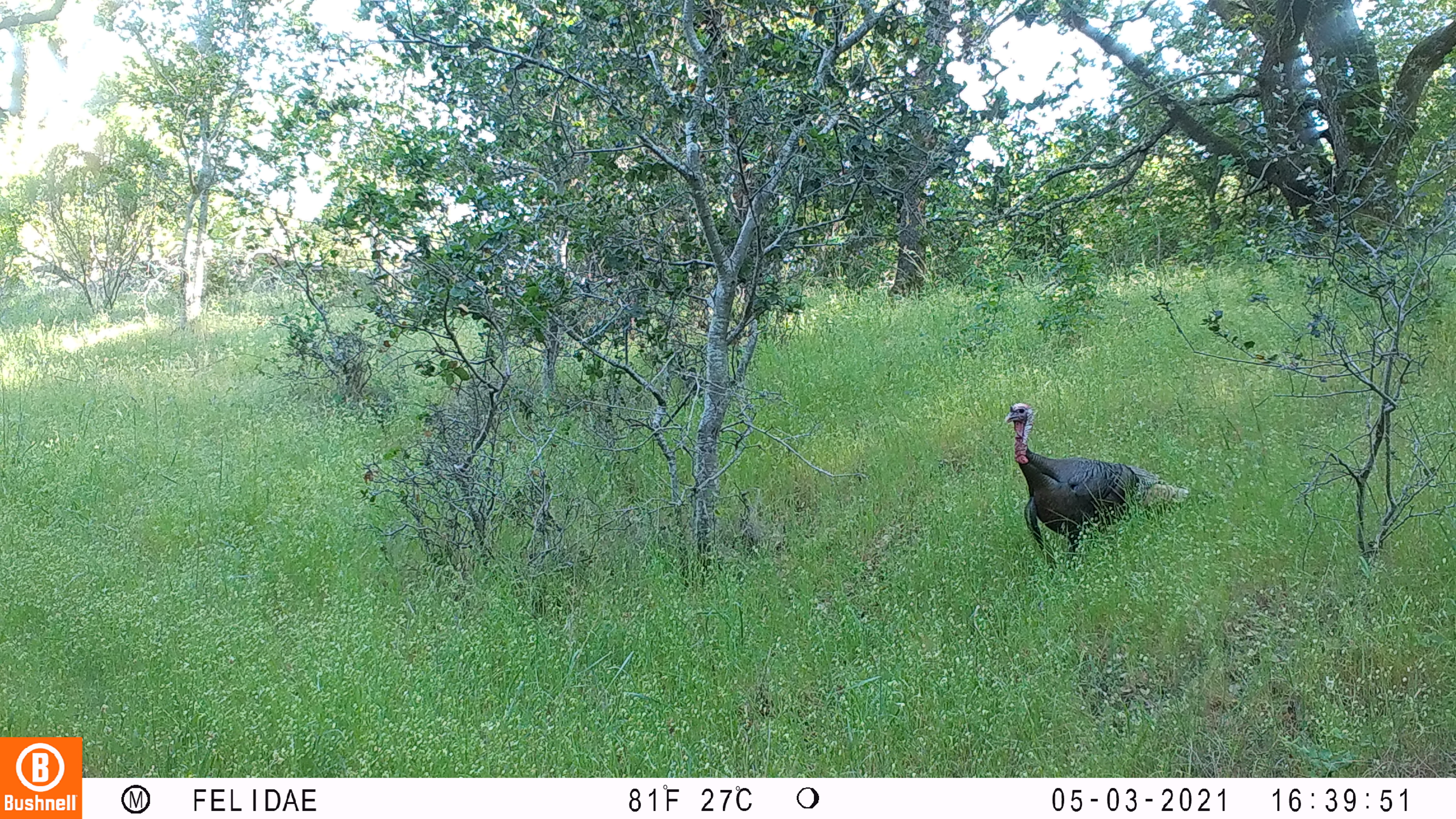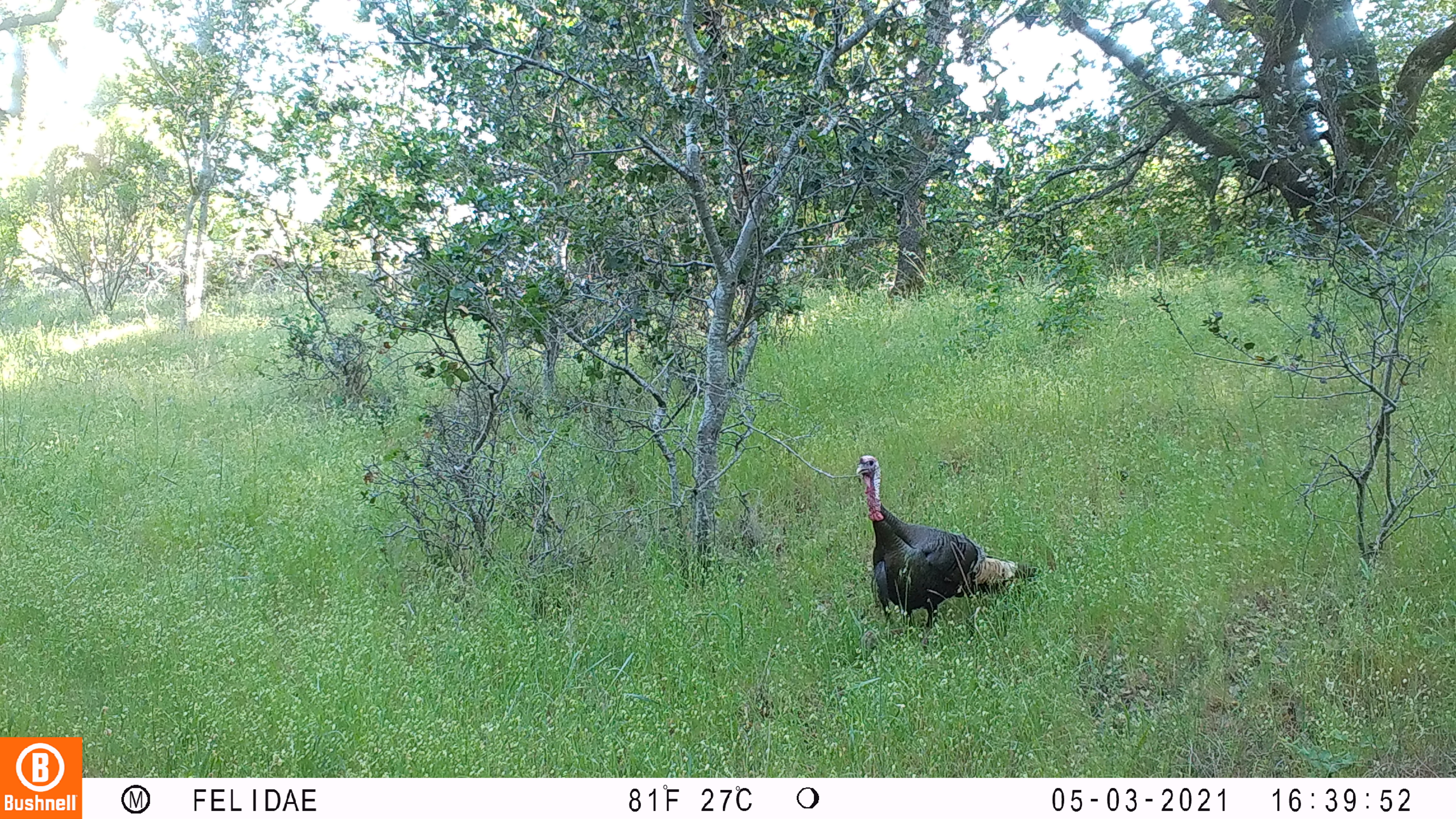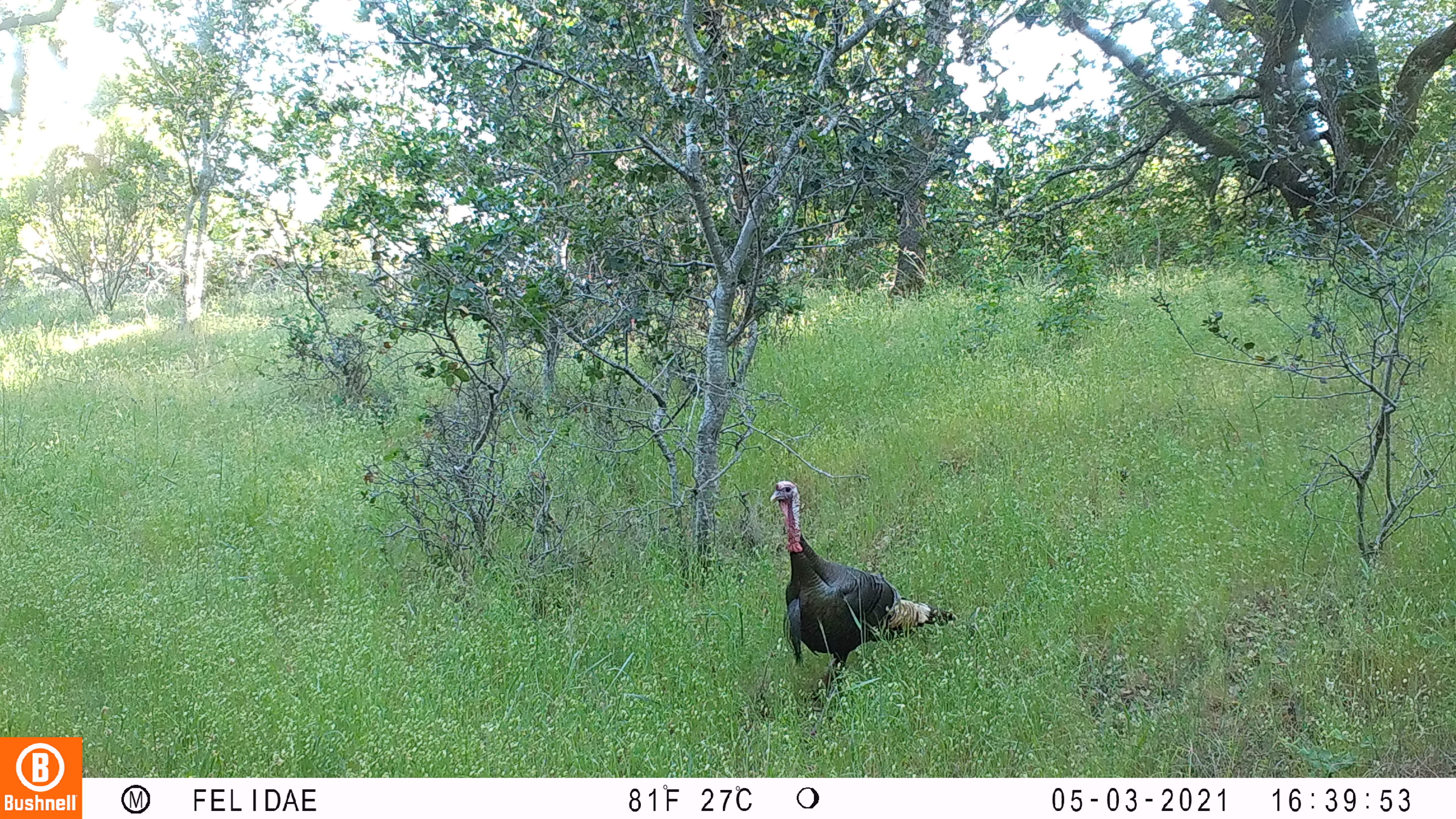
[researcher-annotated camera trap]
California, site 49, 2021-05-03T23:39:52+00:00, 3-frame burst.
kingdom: Animalia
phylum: Chordata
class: Aves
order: Galliformes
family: Phasianidae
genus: Meleagris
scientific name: Meleagris gallopavo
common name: turkey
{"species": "turkey (Meleagris gallopavo)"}